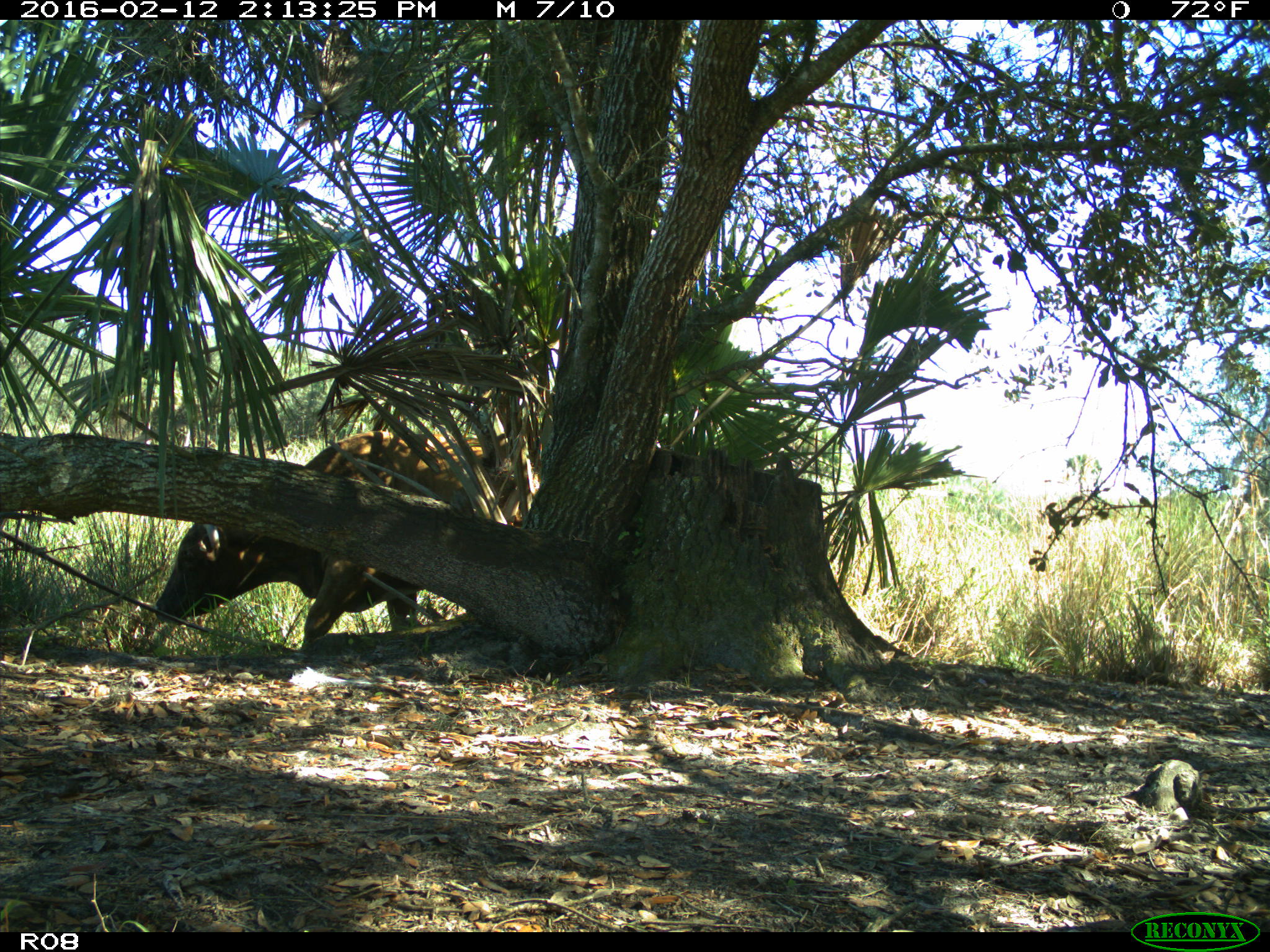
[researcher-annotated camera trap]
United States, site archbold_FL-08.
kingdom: Animalia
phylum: Chordata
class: Mammalia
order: Artiodactyla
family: Bovidae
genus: Bos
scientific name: Bos taurus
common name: domestic cow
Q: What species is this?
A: Bos taurus (domestic cow).